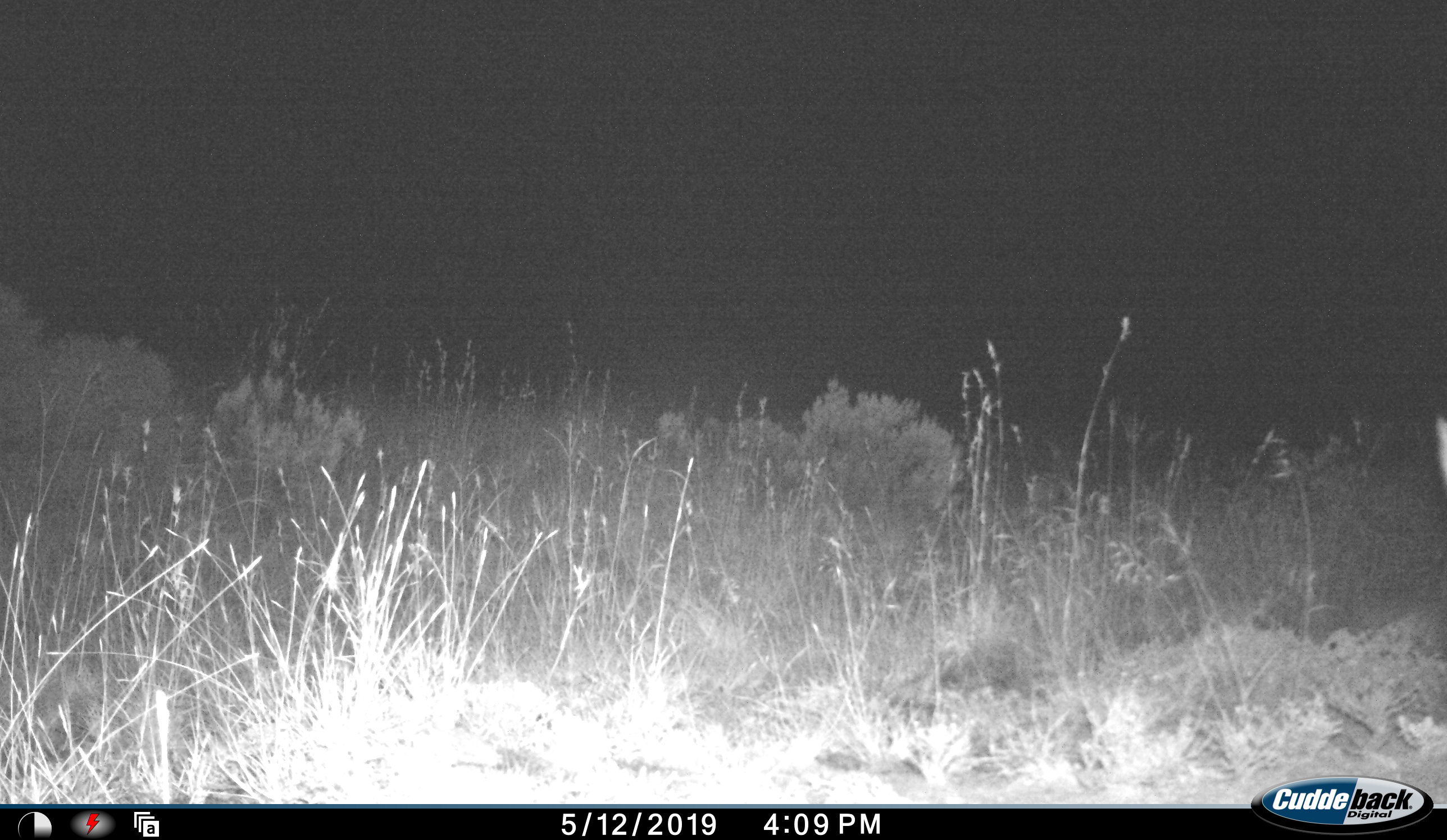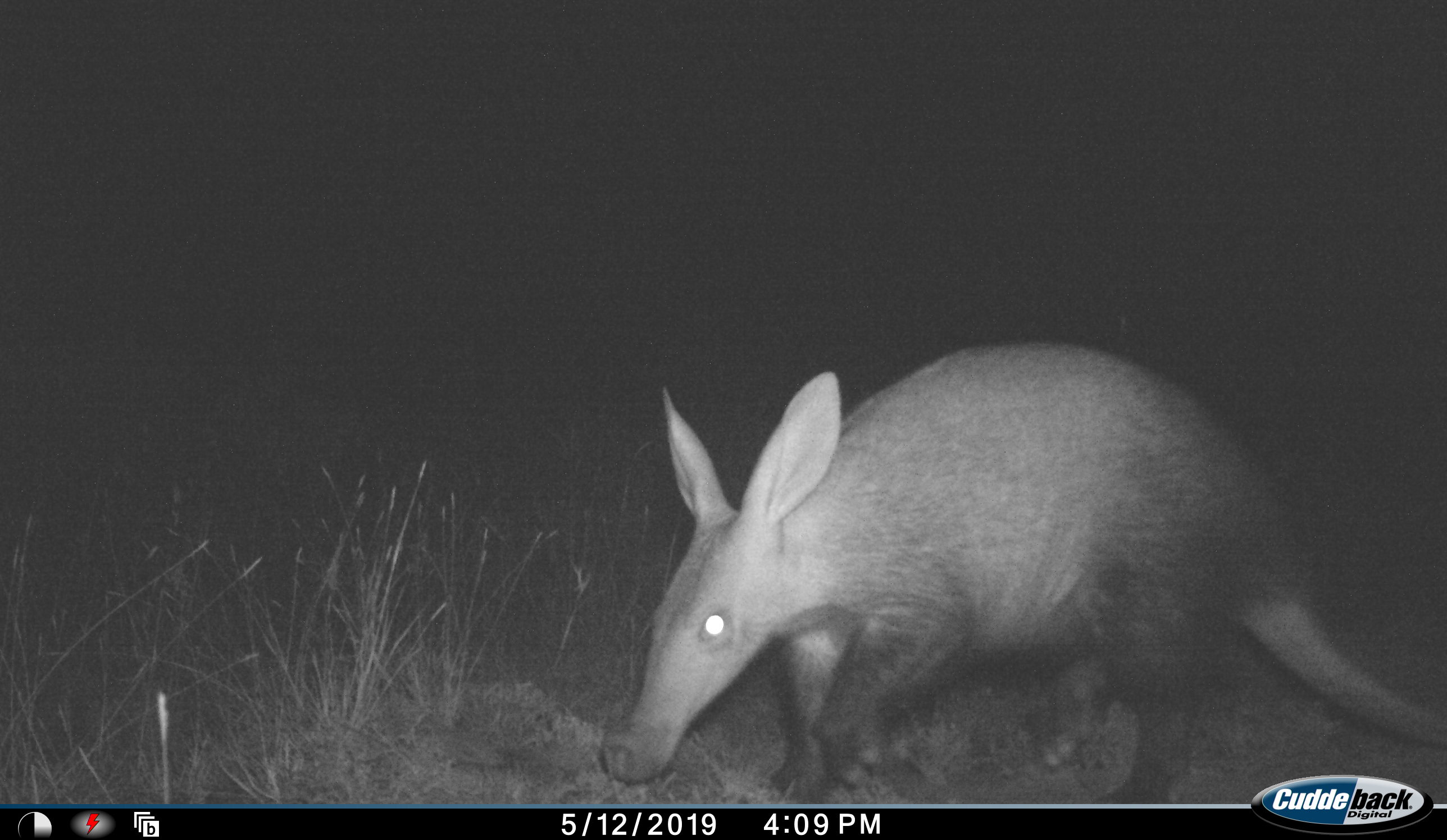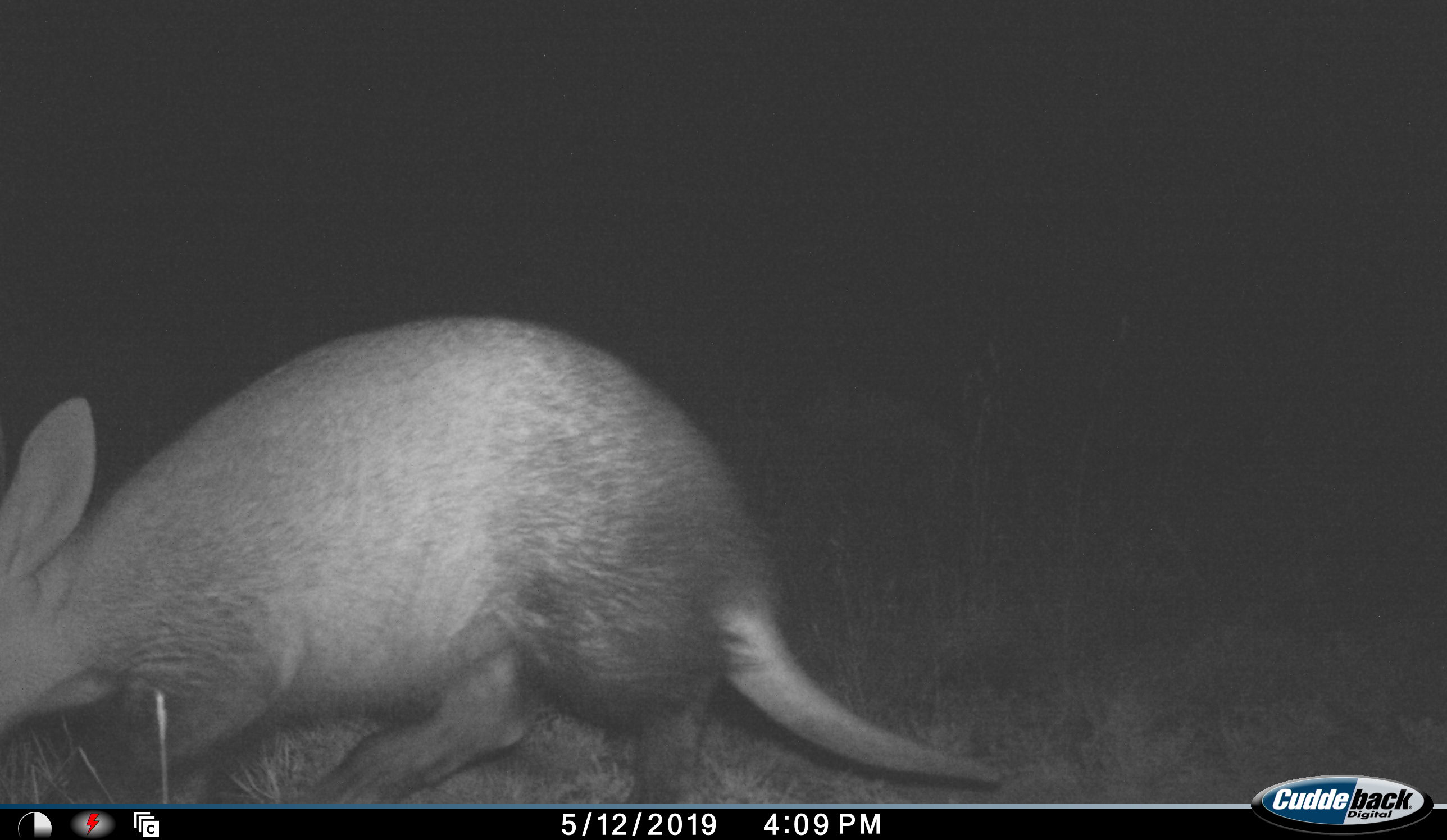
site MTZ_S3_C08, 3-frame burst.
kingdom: Animalia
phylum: Chordata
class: Mammalia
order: Tubulidentata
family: Orycteropodidae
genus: Orycteropus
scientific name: Orycteropus afer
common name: aardvark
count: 1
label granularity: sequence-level